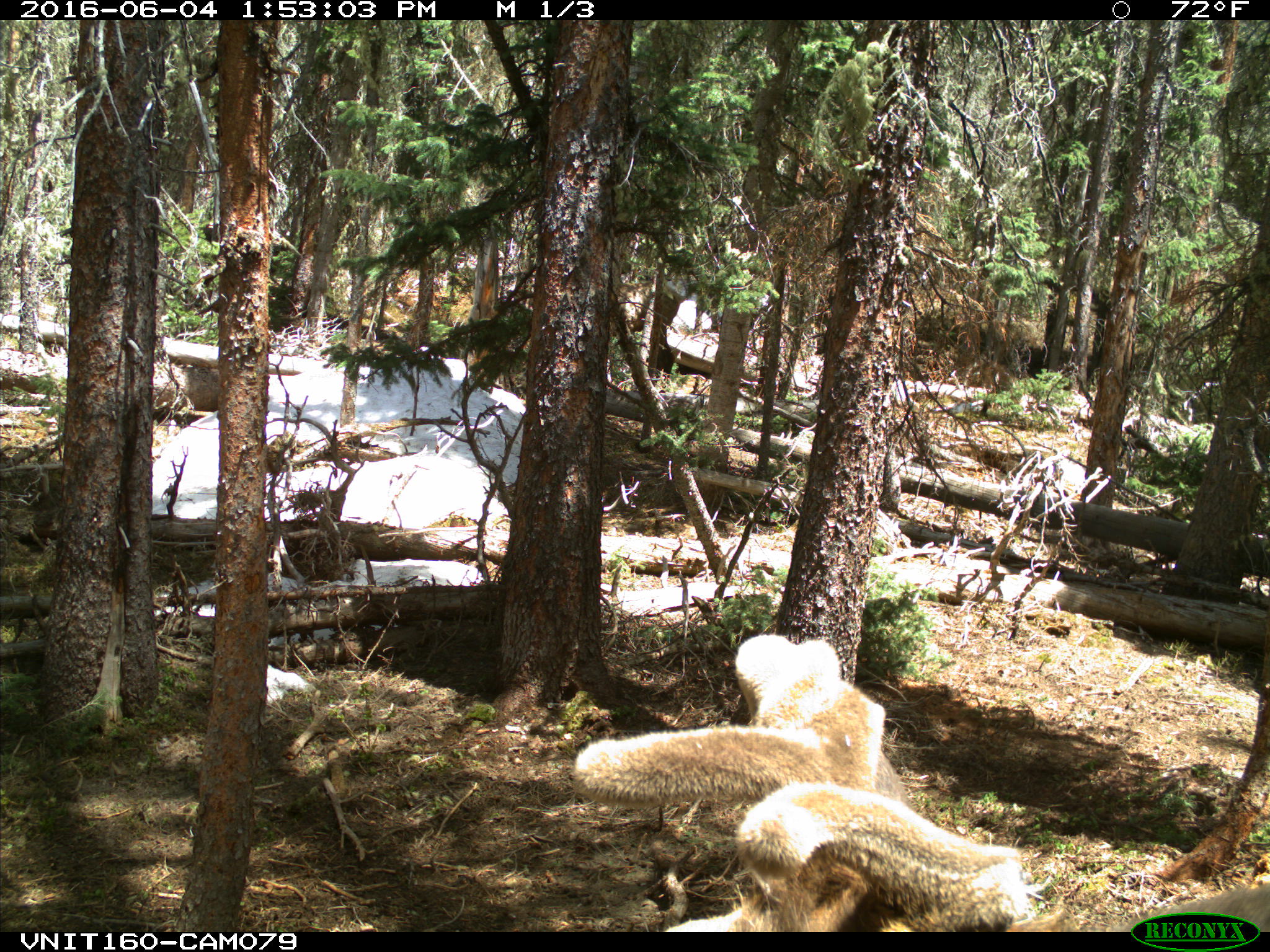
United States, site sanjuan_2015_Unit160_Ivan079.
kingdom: Animalia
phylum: Chordata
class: Mammalia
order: Artiodactyla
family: Cervidae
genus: Cervus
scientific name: Cervus elaphus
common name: red deer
Cervus elaphus (red deer).